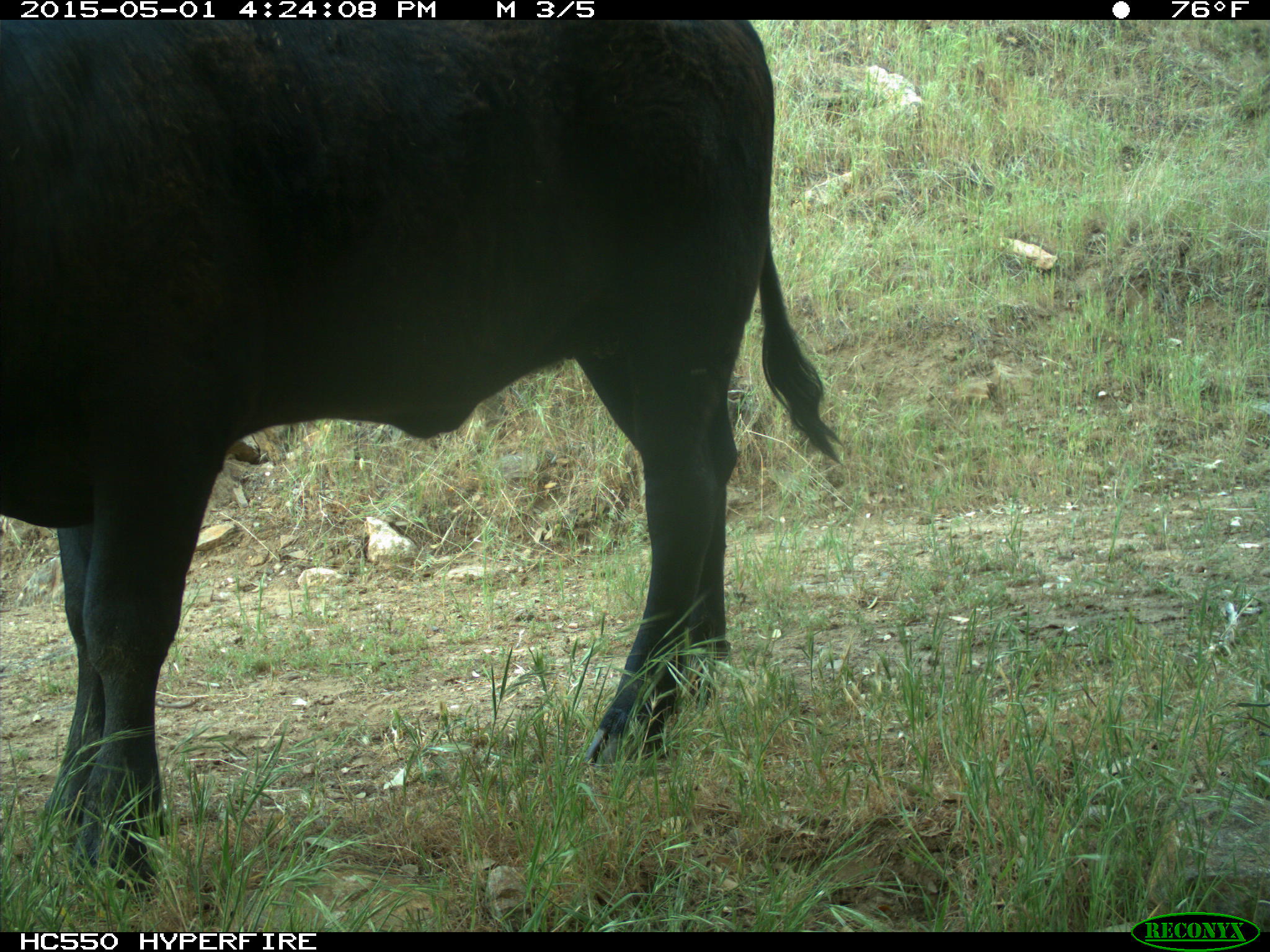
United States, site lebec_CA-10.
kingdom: Animalia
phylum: Chordata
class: Mammalia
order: Artiodactyla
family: Bovidae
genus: Bos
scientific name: Bos taurus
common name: domestic cow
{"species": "Bos taurus (domestic cow)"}